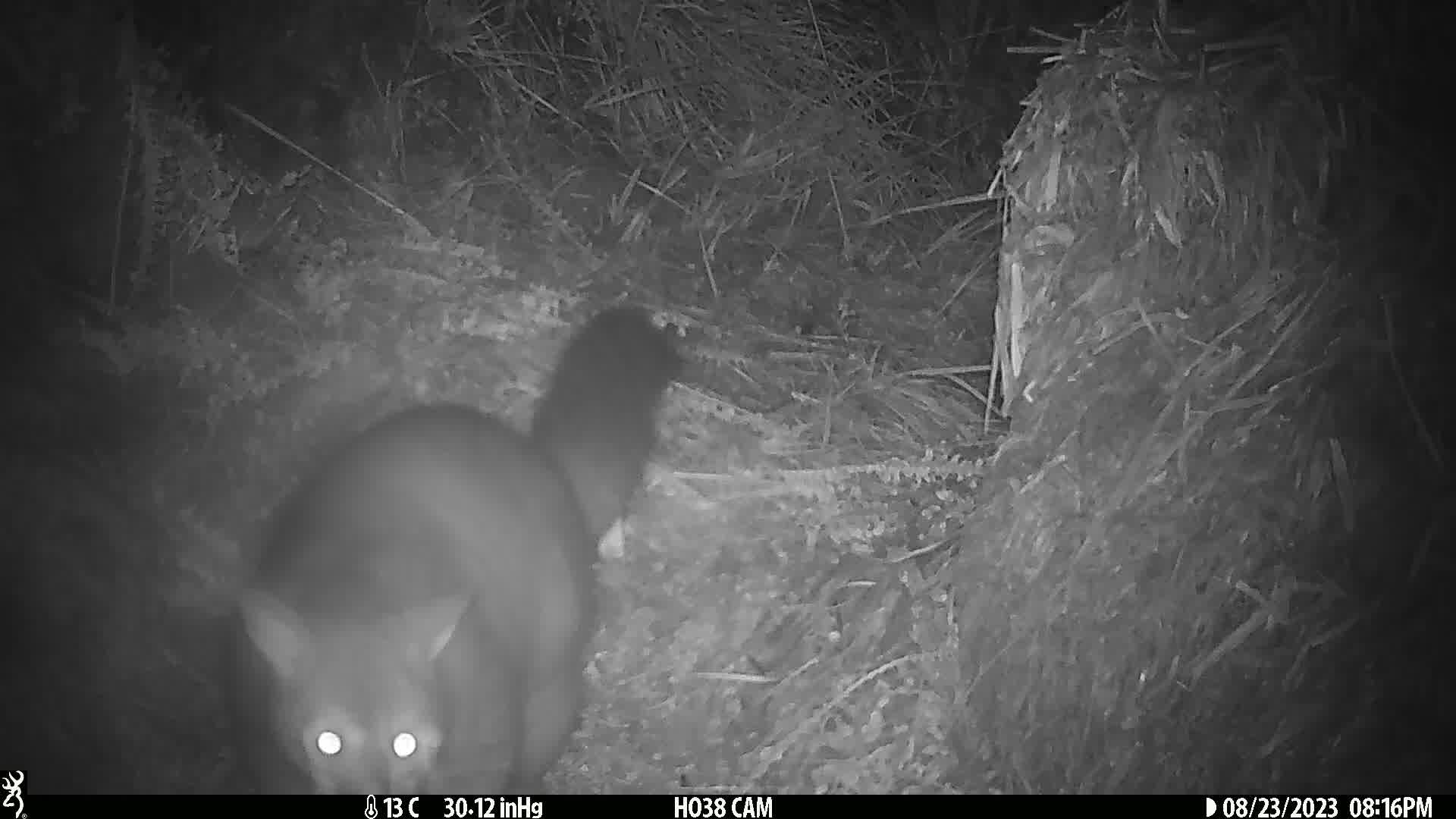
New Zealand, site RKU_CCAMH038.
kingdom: Animalia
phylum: Chordata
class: Mammalia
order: Diprotodontia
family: Phalangeridae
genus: Trichosurus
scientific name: Trichosurus vulpecula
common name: common brushtail possum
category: possum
Possum (common brushtail possum) (Trichosurus vulpecula).